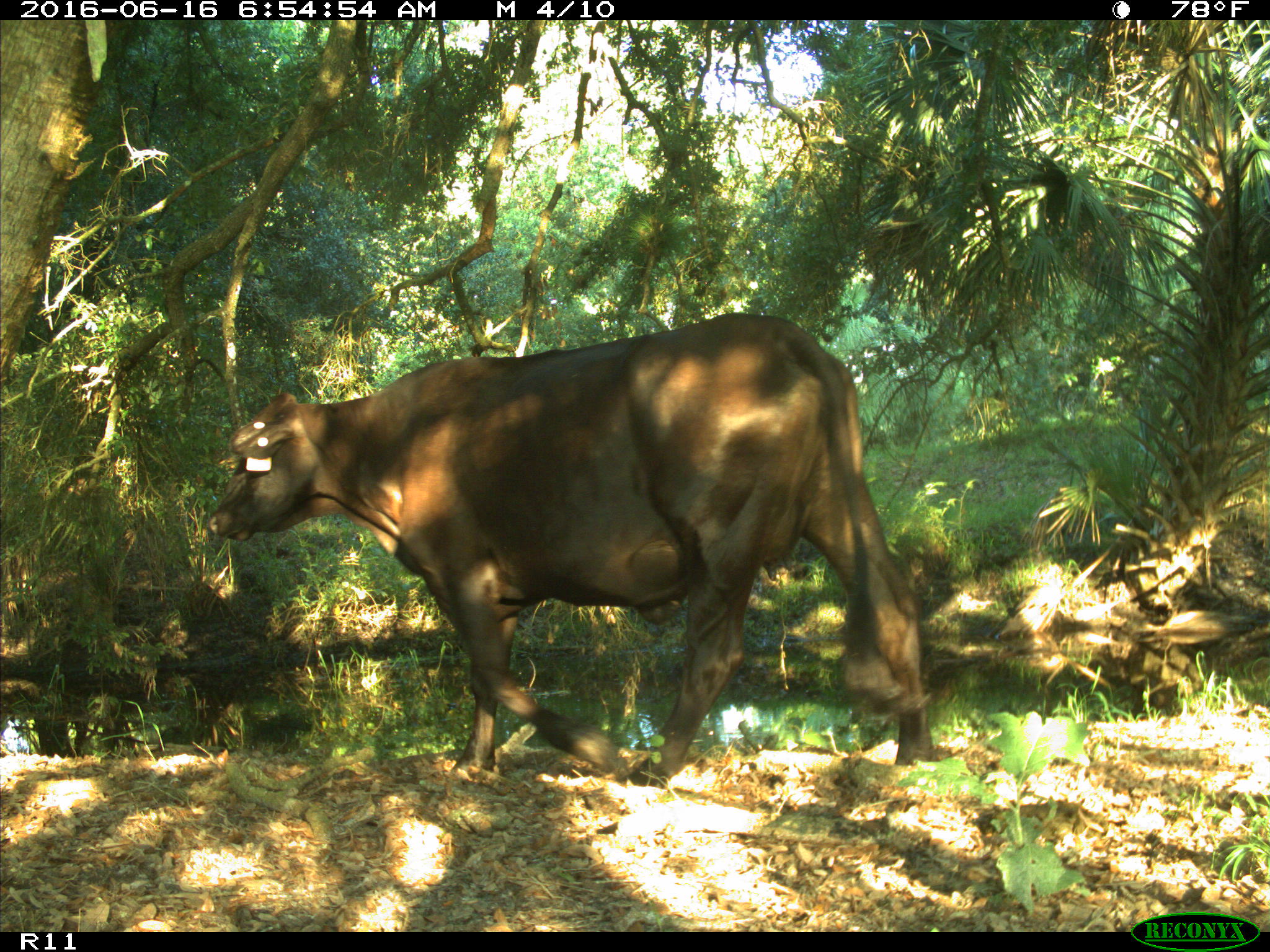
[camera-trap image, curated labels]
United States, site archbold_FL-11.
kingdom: Animalia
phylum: Chordata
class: Mammalia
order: Artiodactyla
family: Bovidae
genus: Bos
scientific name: Bos taurus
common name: domestic cow